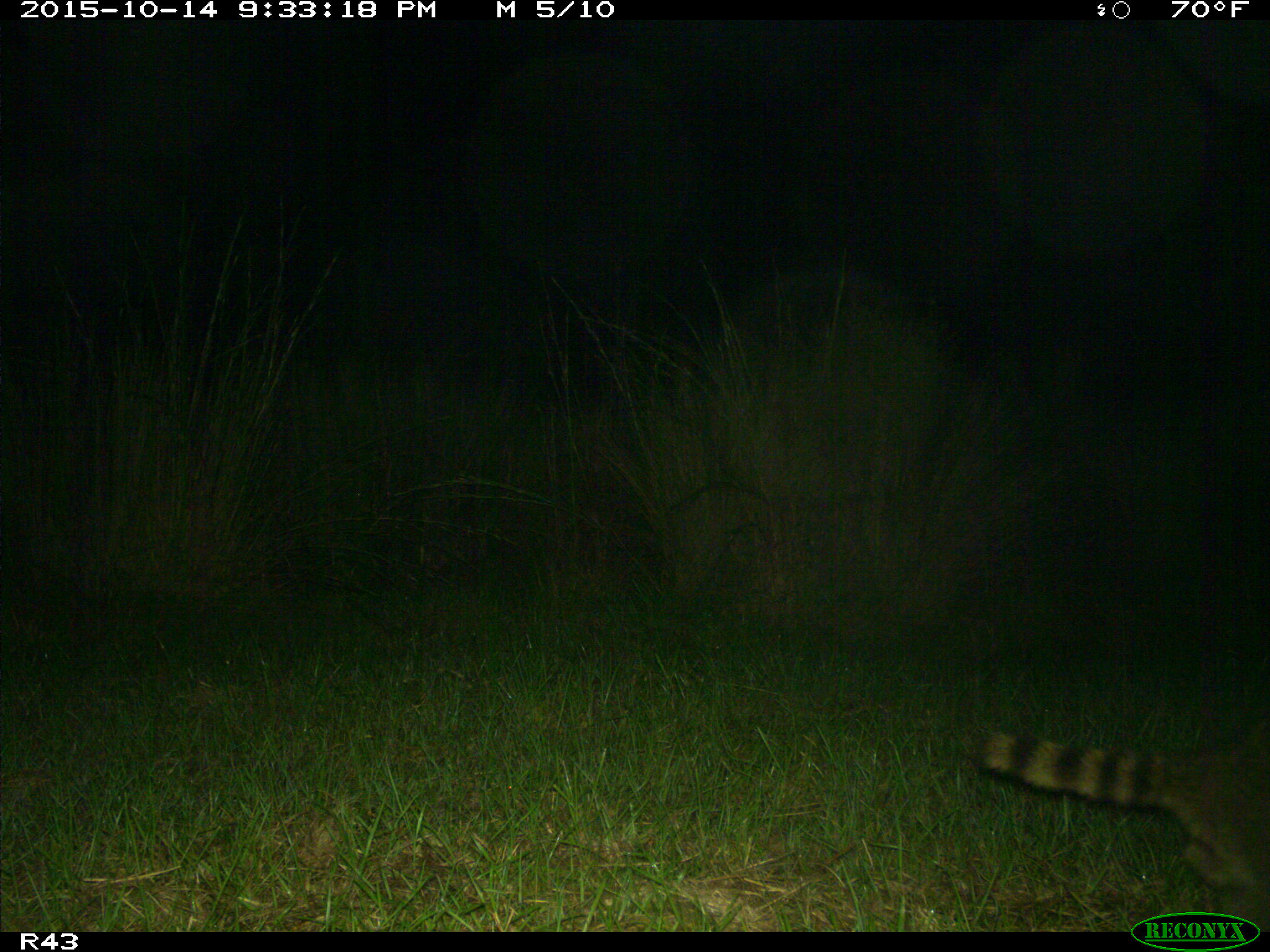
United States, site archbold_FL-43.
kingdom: Animalia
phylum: Chordata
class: Mammalia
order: Carnivora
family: Procyonidae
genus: Procyon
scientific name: Procyon lotor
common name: common raccoon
Procyon lotor (common raccoon).